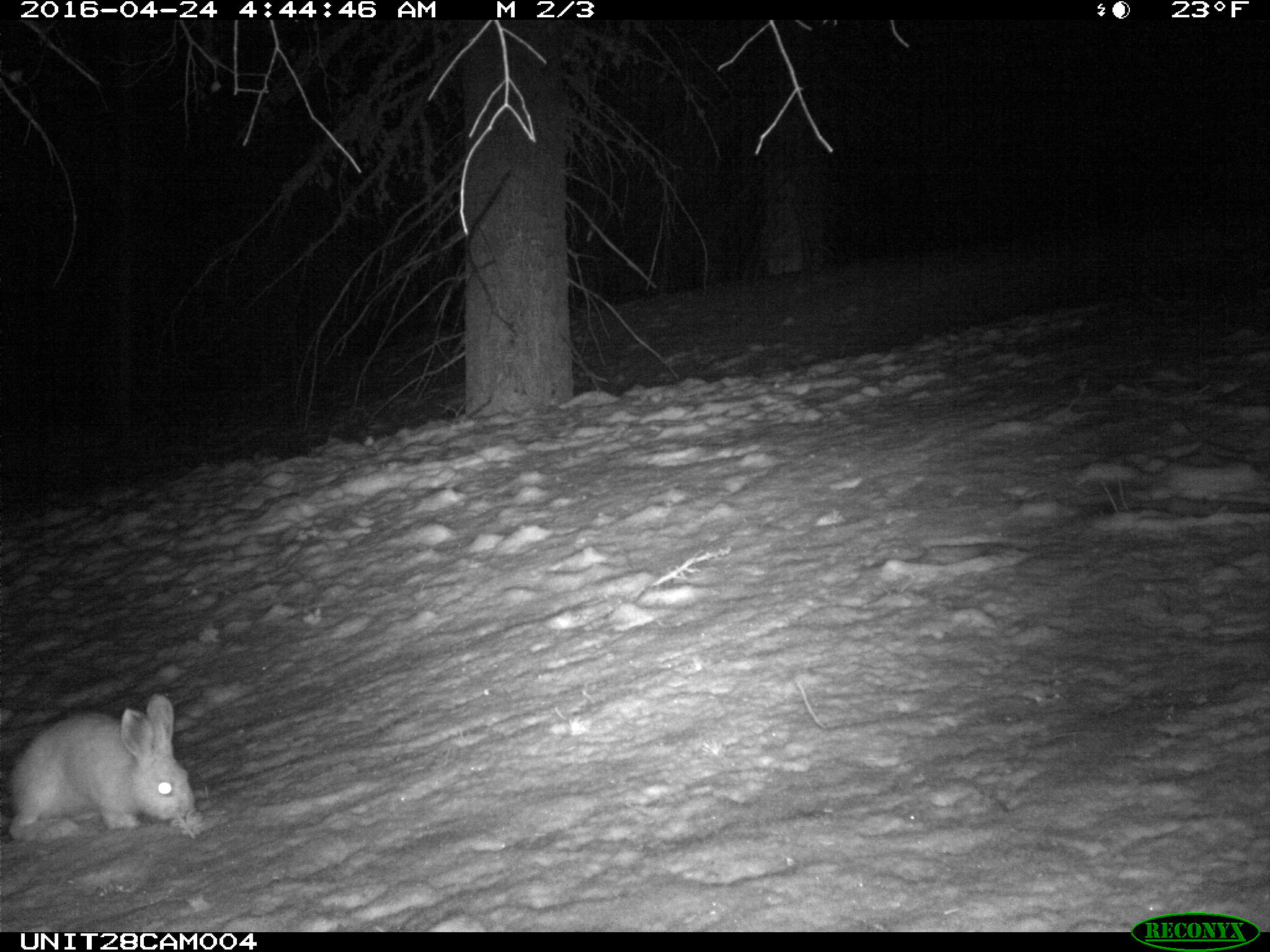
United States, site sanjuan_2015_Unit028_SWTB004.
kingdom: Animalia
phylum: Chordata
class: Mammalia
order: Lagomorpha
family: Leporidae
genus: Lepus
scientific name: Lepus americanus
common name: snowshoe hare